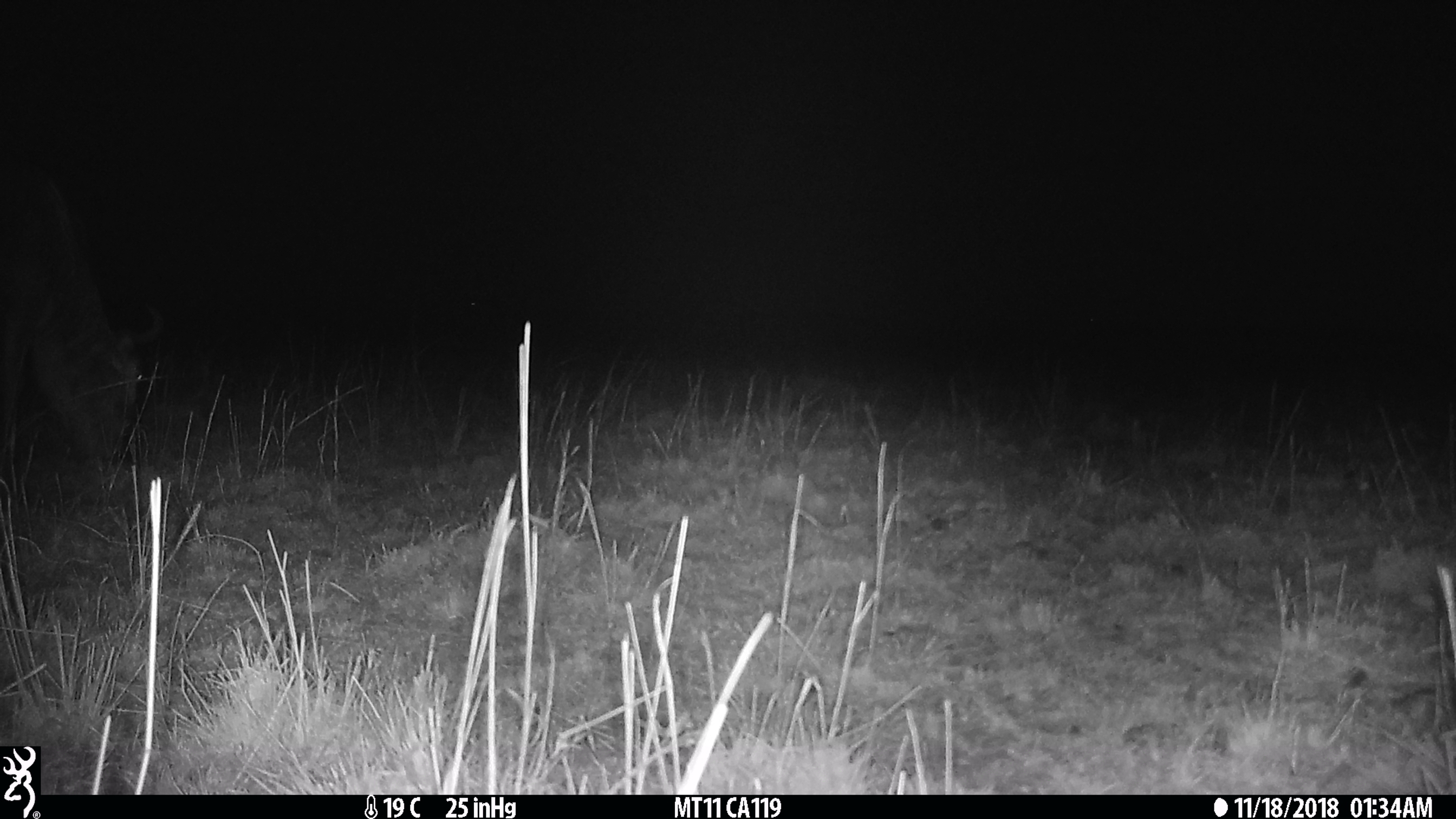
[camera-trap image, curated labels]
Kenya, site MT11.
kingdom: Animalia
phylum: Chordata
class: Mammalia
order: Artiodactyla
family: Bovidae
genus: Connochaetes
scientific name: Connochaetes taurinus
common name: blue wildebeest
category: wildebeest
Wildebeest (blue wildebeest) (Connochaetes taurinus).